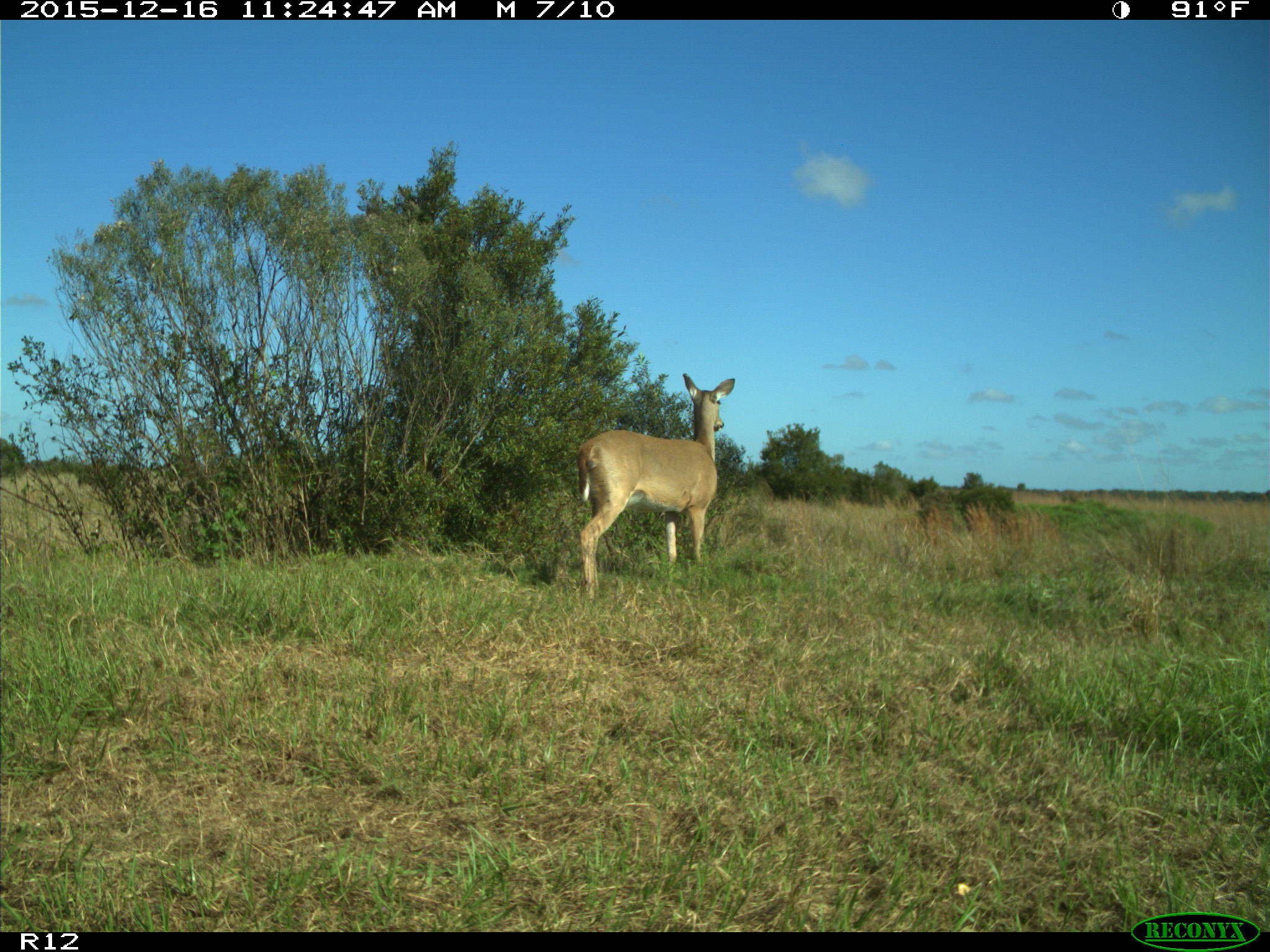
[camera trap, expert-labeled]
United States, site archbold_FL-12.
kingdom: Animalia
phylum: Chordata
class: Mammalia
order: Artiodactyla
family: Cervidae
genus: Odocoileus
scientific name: Odocoileus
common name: deer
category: unidentified deer